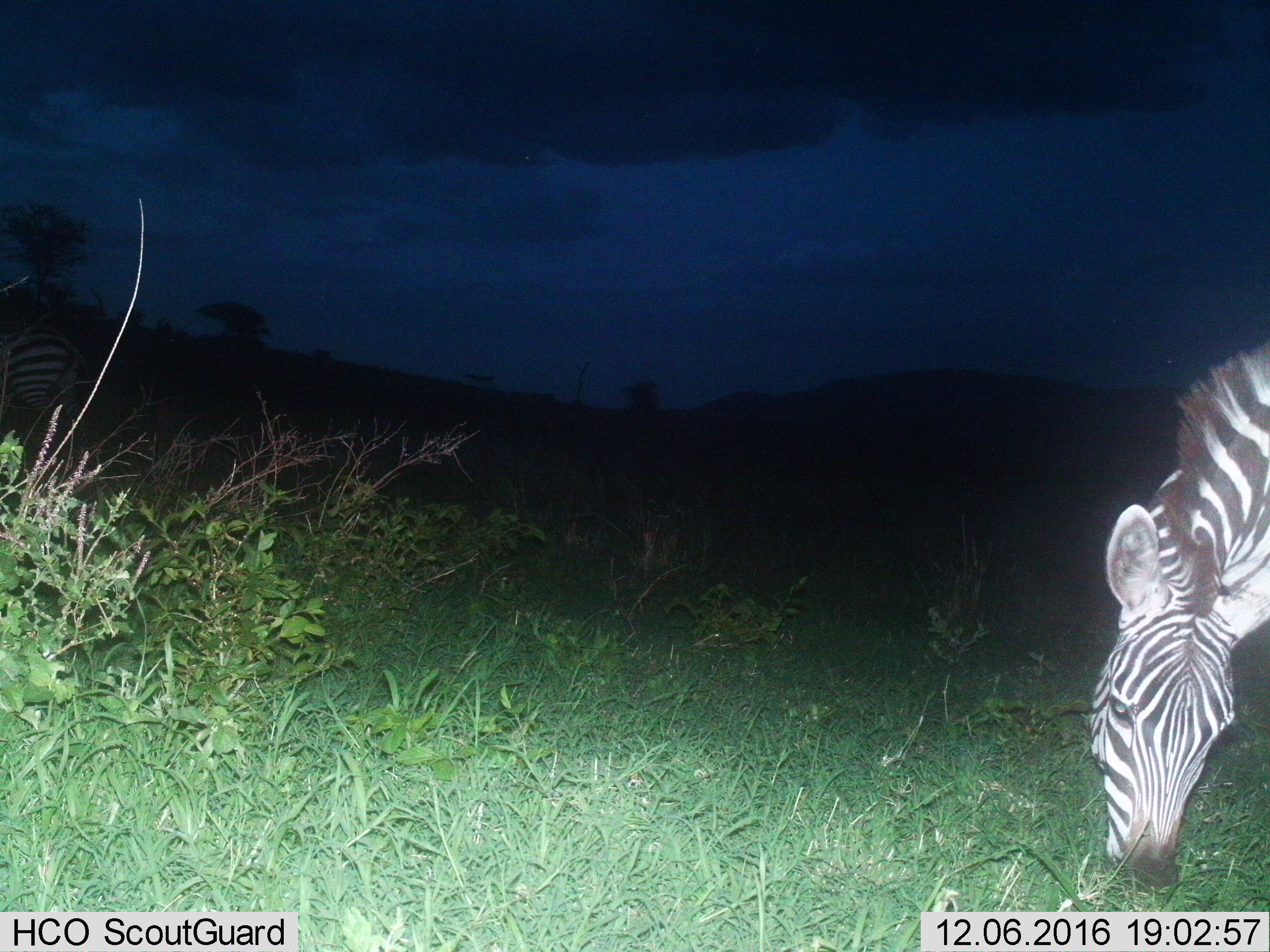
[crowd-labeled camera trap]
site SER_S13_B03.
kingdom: Animalia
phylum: Chordata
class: Mammalia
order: Perissodactyla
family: Equidae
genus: Equus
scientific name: Equus quagga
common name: plains zebra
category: zebraplains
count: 1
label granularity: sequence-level